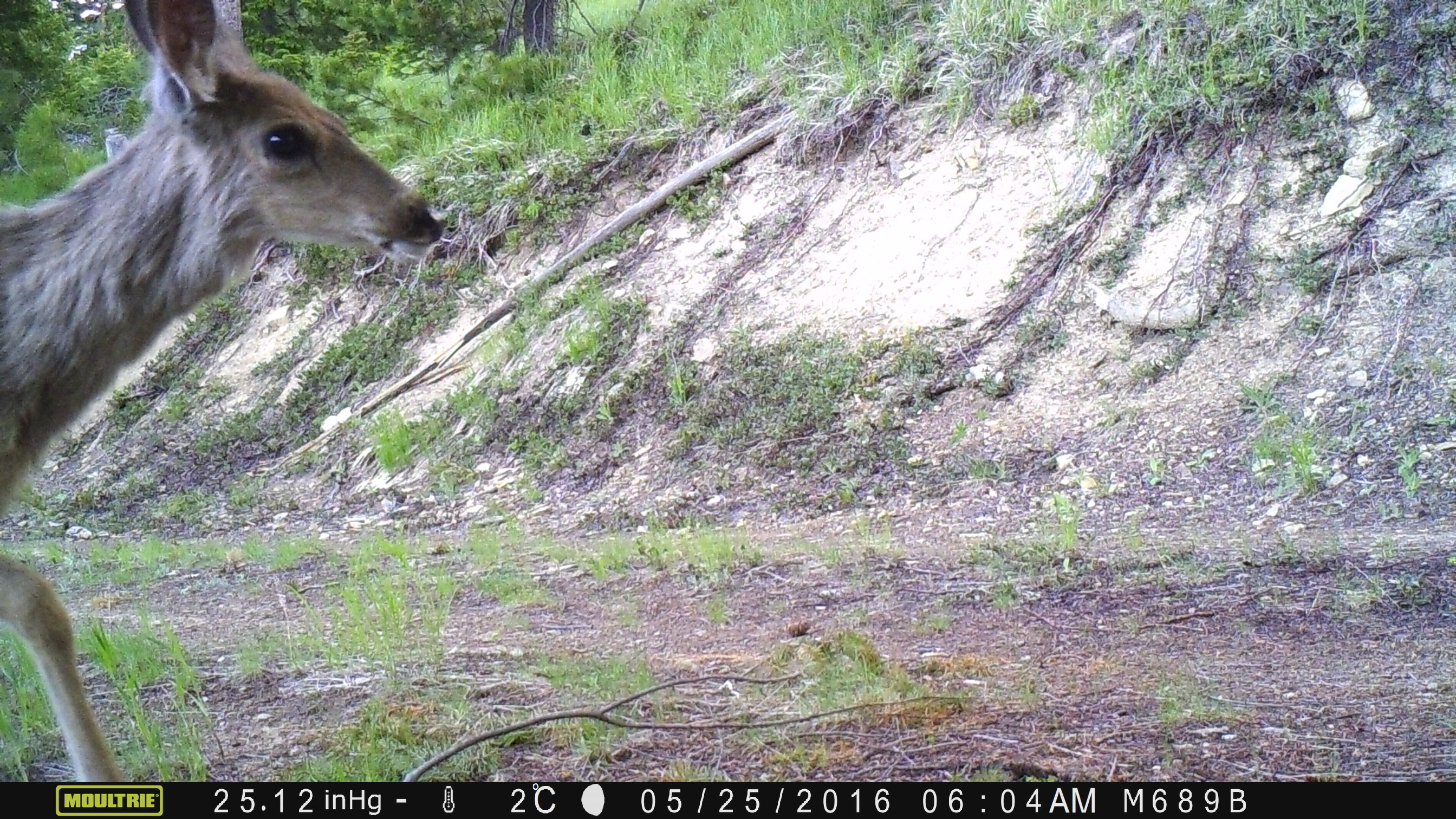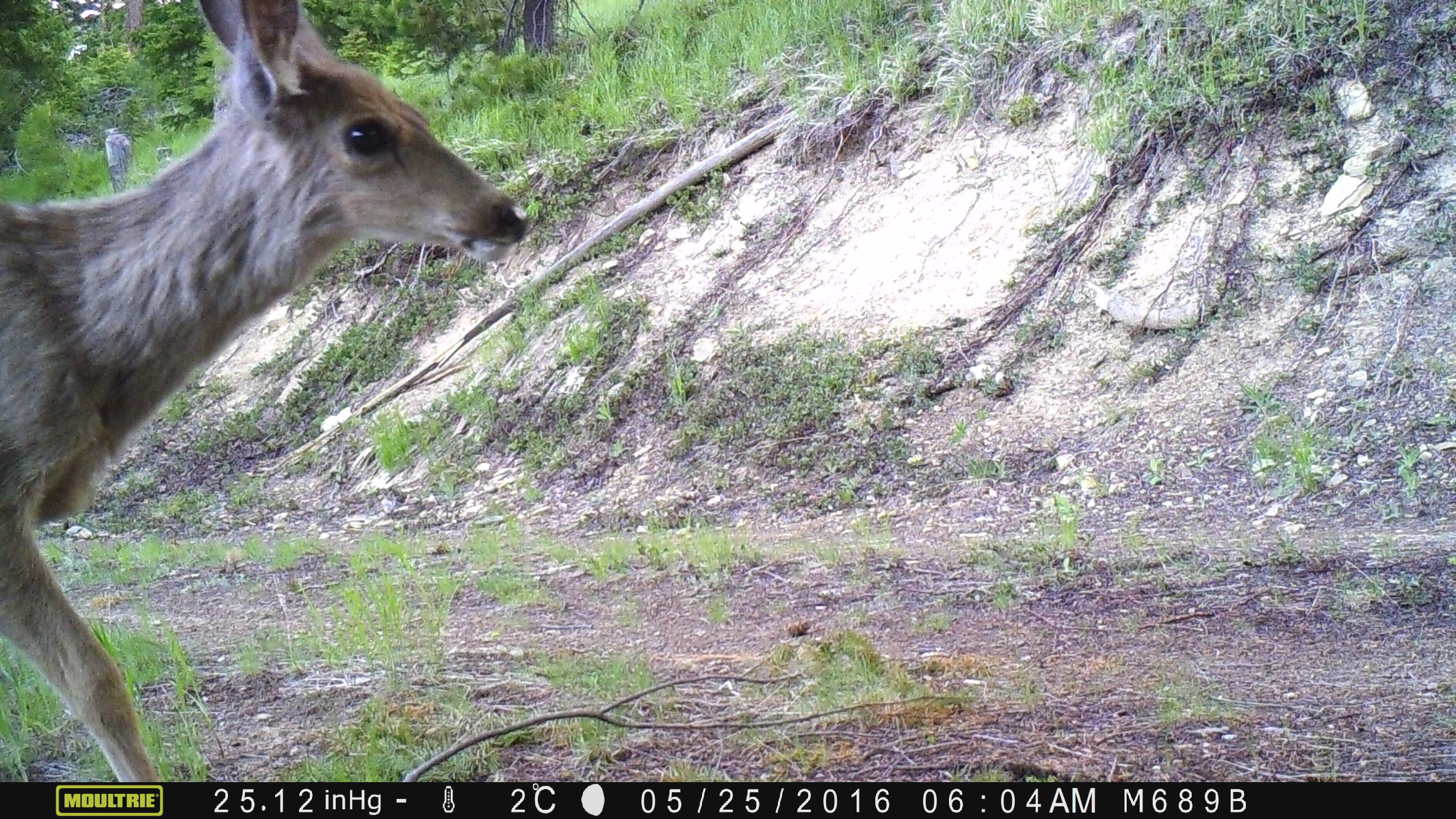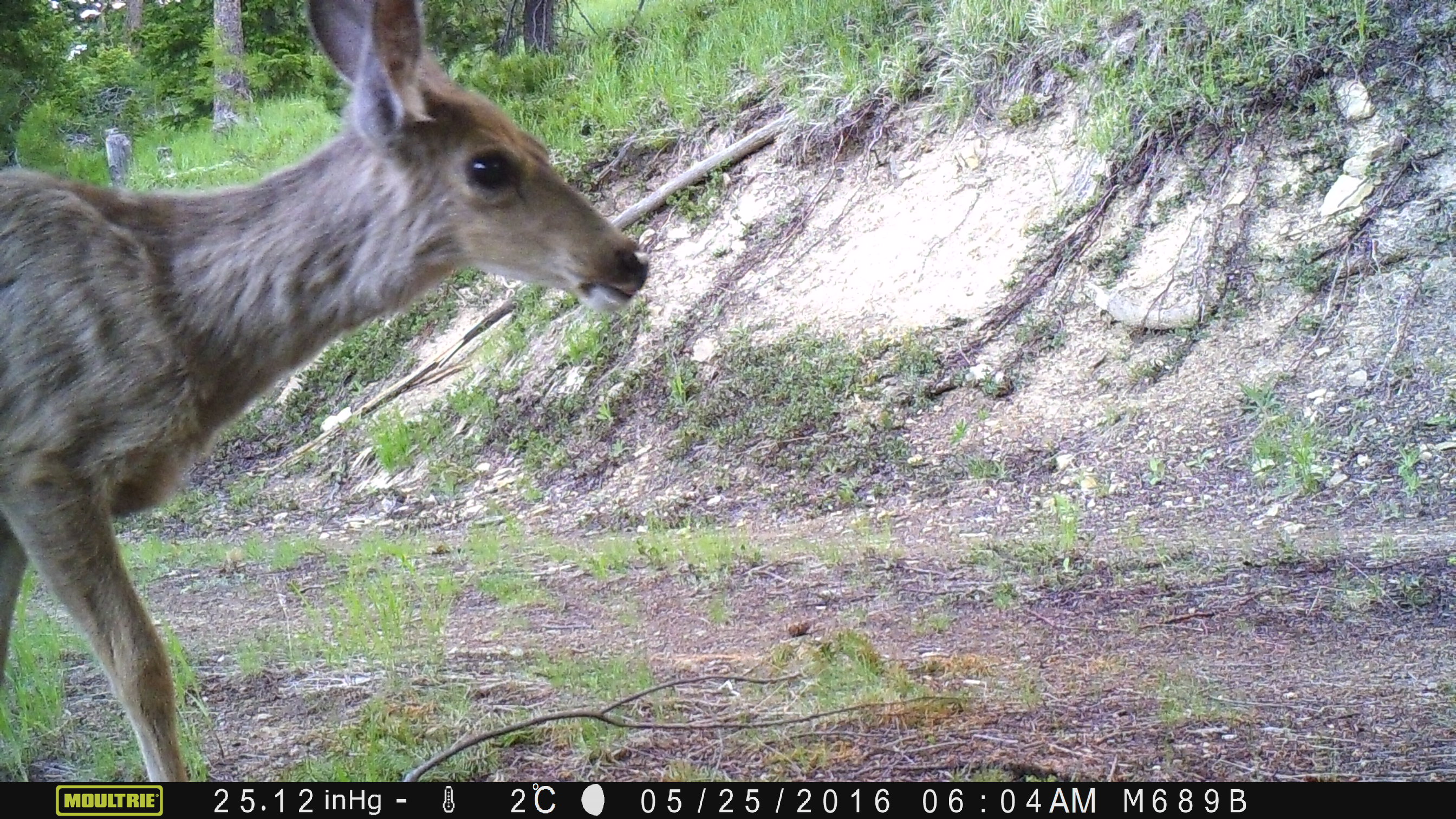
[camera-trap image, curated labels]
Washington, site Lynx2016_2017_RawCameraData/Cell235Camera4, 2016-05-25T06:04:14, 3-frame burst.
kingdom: Animalia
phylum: Chordata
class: Mammalia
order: Artiodactyla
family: Cervidae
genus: Odocoileus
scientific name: Odocoileus hemionus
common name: mule deer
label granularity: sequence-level